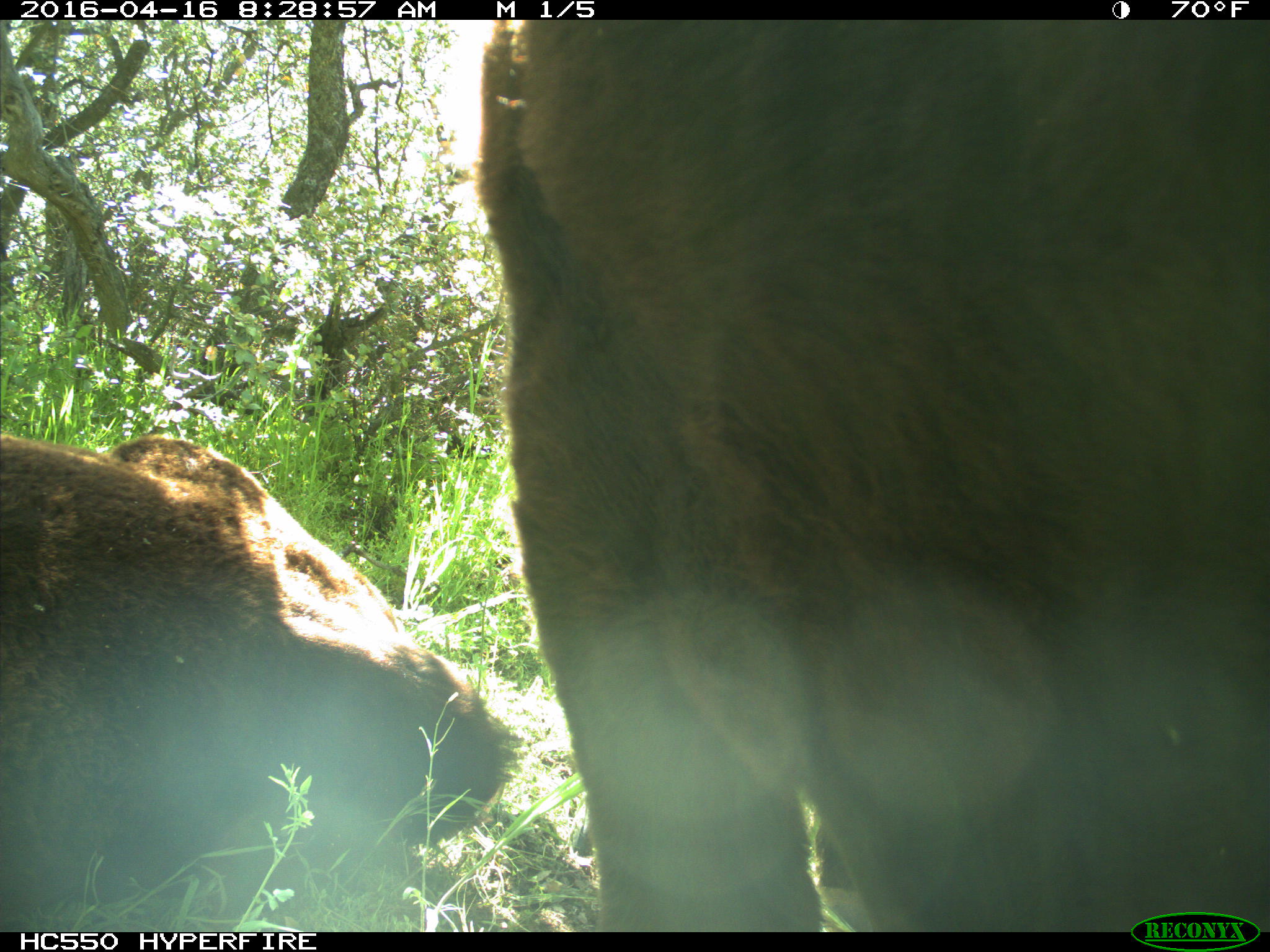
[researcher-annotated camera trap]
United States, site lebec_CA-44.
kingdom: Animalia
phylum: Chordata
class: Mammalia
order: Artiodactyla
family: Bovidae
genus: Bos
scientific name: Bos taurus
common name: domestic cow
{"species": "Bos taurus (domestic cow)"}